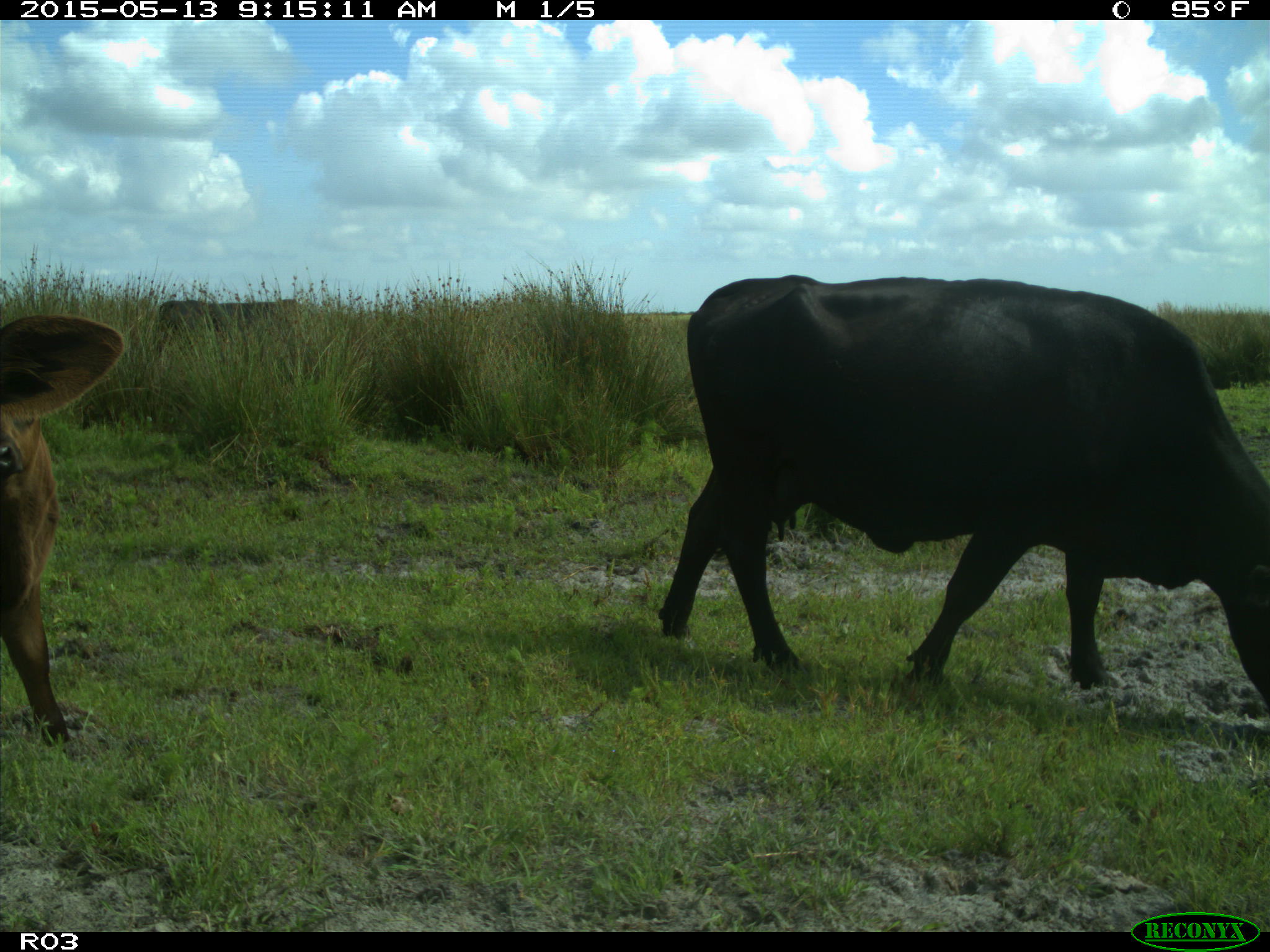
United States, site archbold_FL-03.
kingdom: Animalia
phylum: Chordata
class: Mammalia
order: Artiodactyla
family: Bovidae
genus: Bos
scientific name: Bos taurus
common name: domestic cow